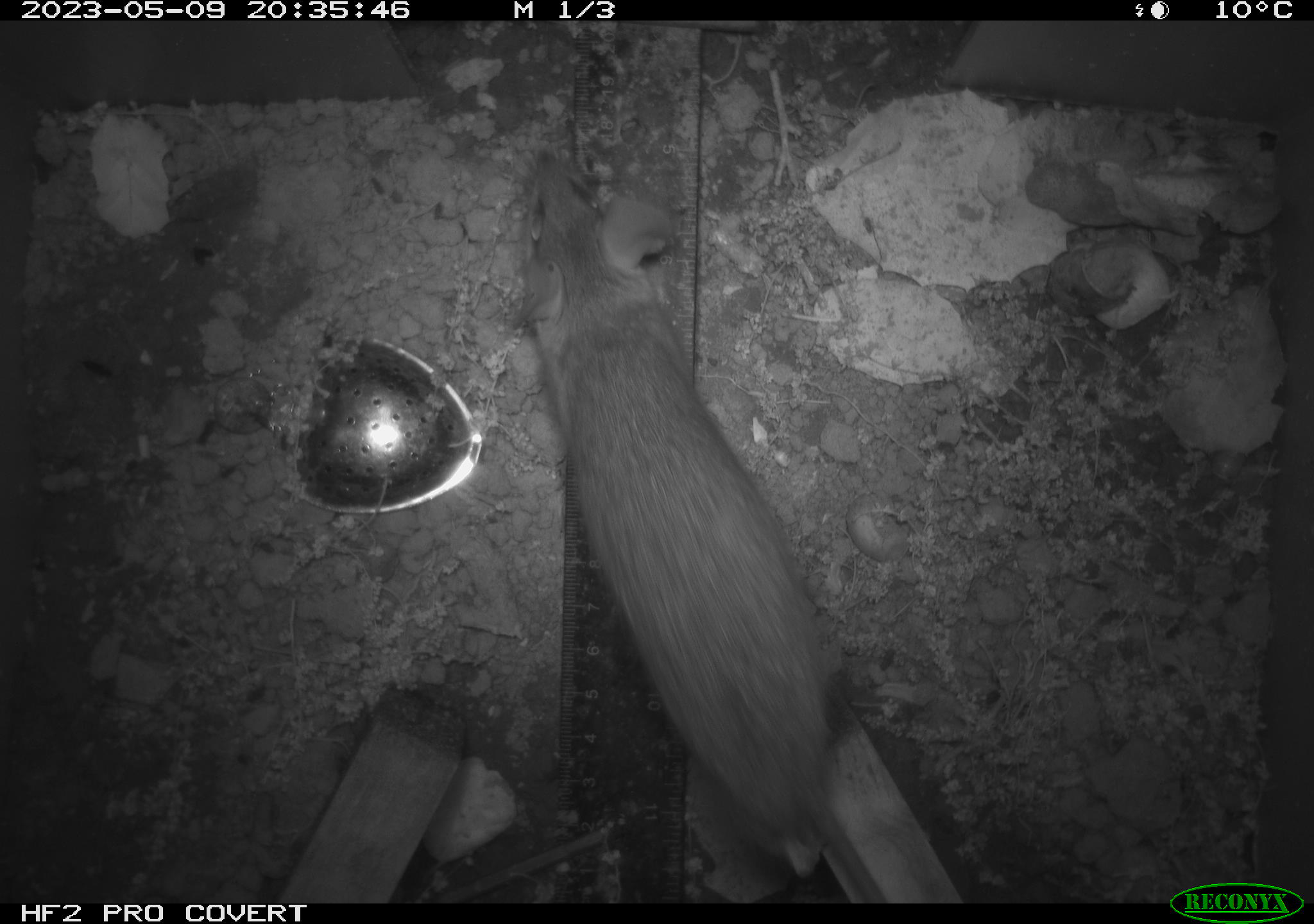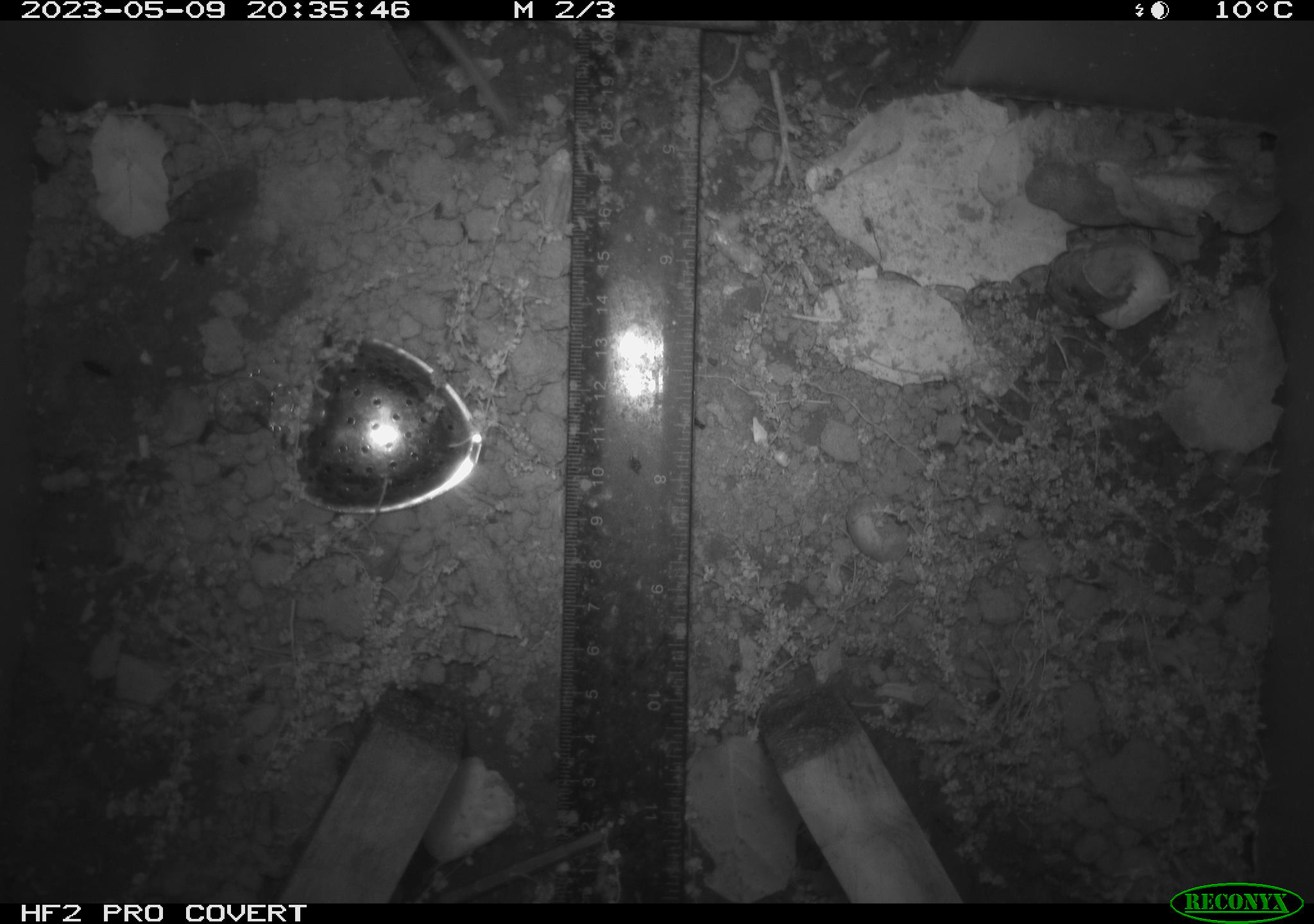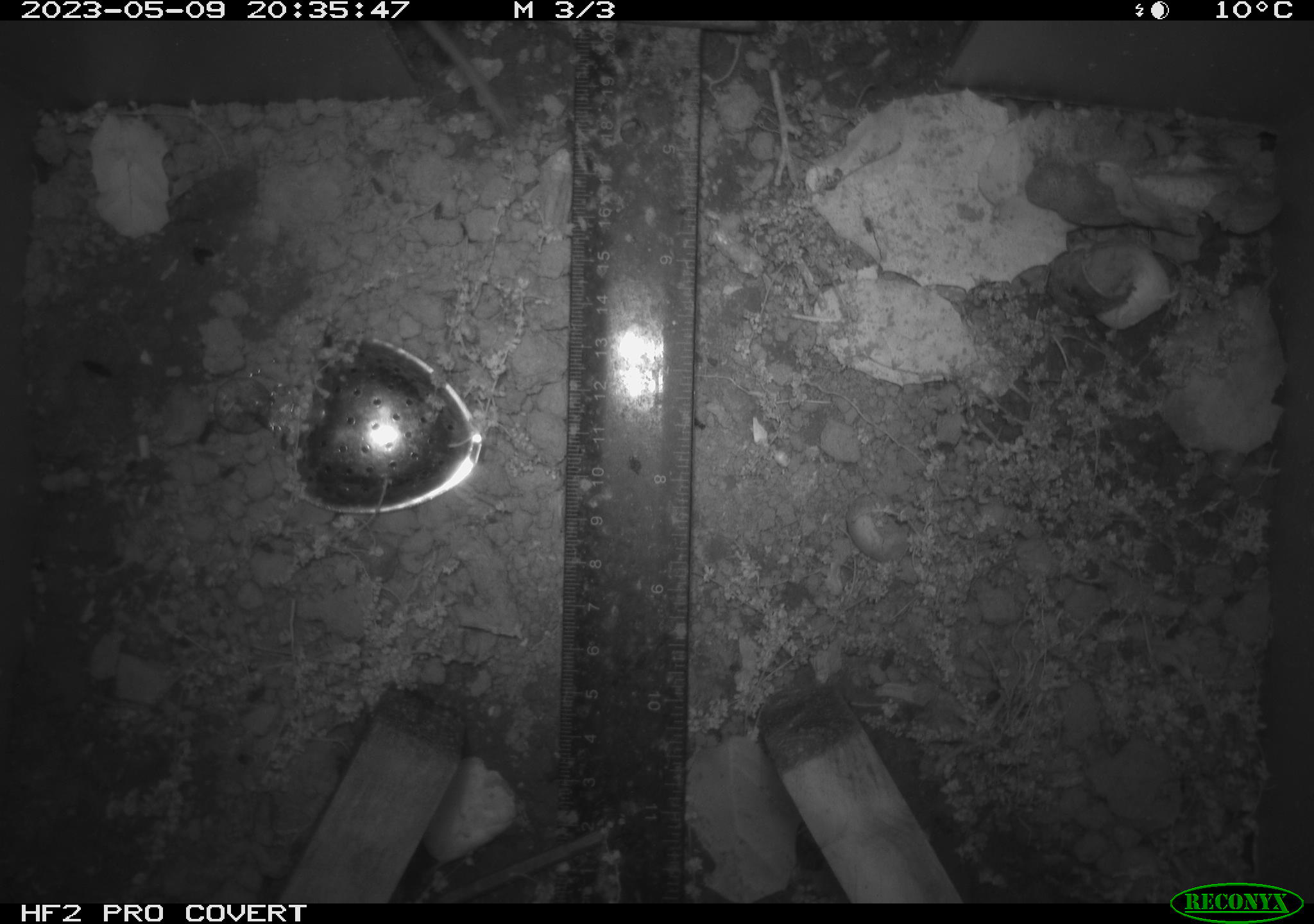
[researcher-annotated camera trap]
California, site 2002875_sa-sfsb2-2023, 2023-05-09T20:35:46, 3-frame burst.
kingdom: Animalia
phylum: Chordata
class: Mammalia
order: Rodentia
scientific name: Rodentia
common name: mouse species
Mouse species (Rodentia).